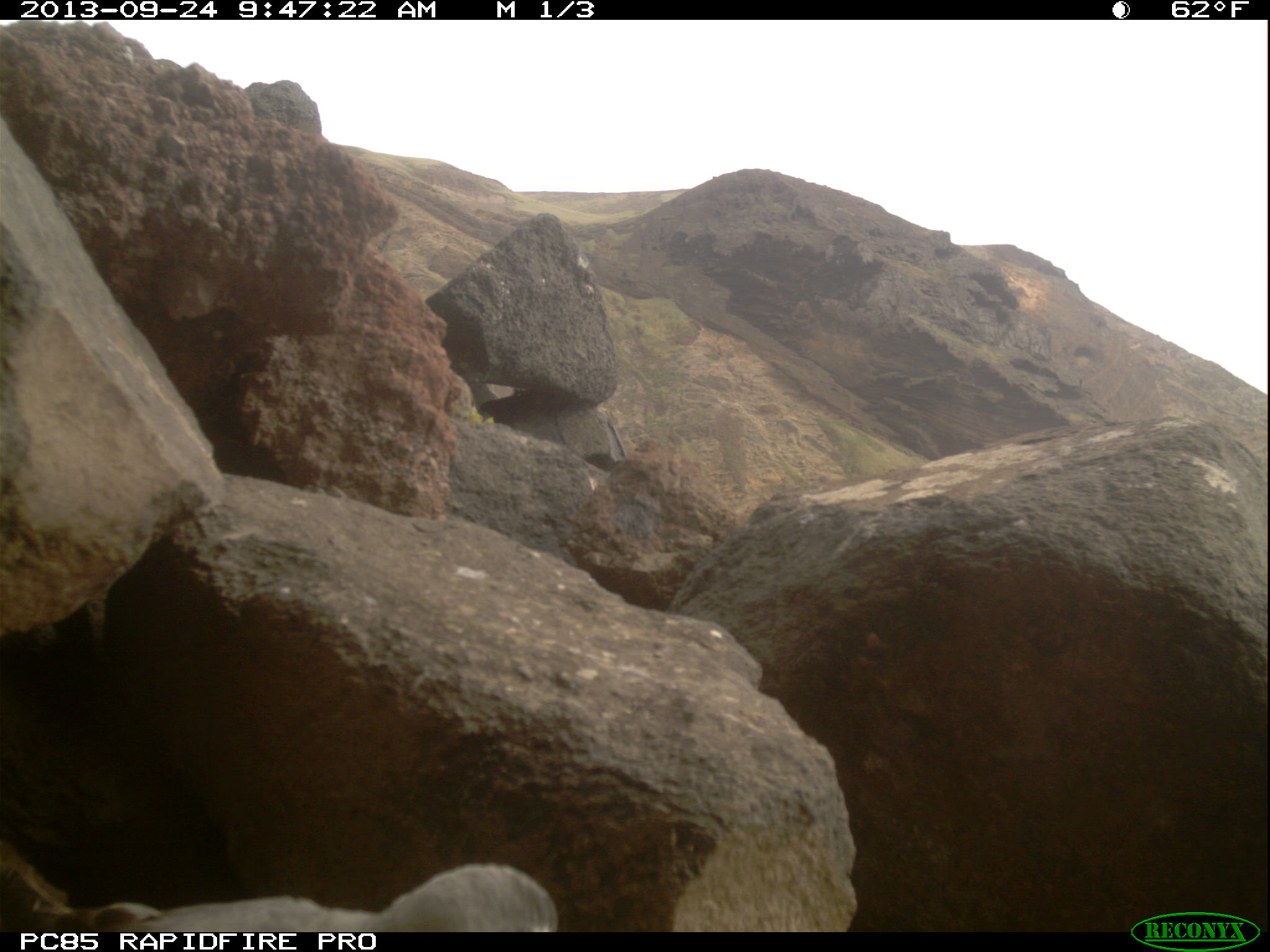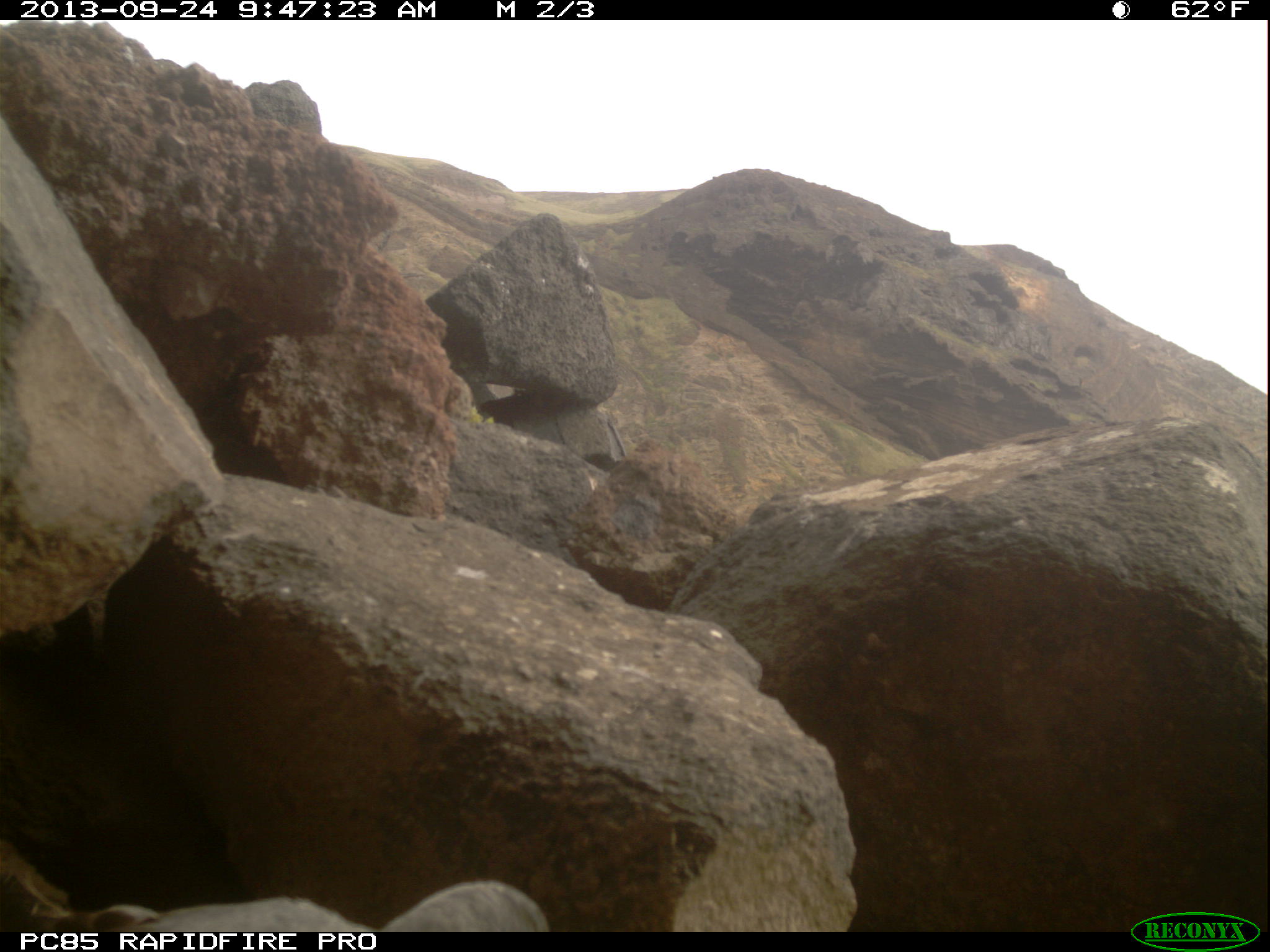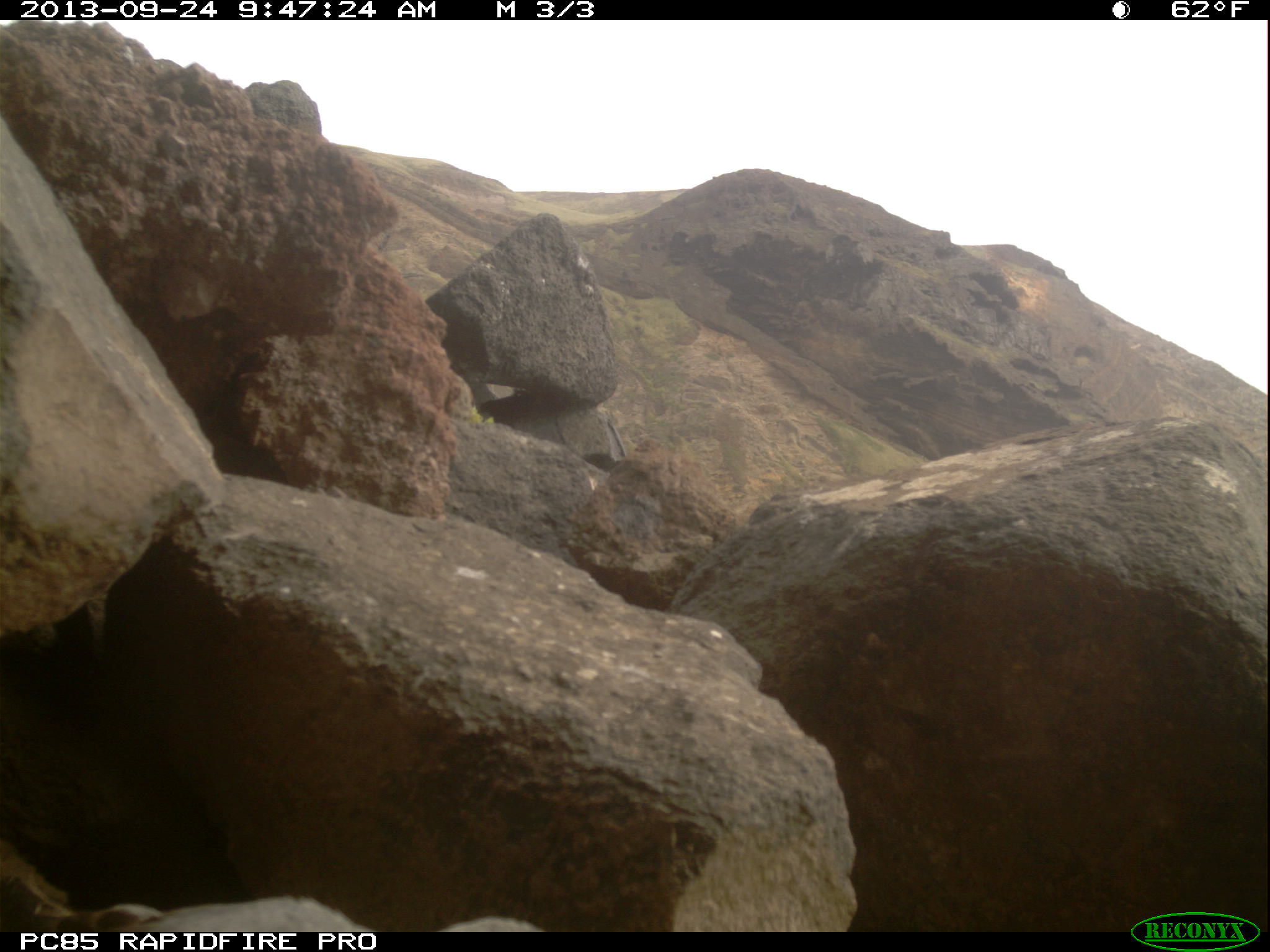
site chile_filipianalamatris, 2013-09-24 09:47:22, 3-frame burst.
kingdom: Animalia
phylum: Chordata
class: Aves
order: Procellariiformes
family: Procellariidae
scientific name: Procellariidae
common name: petrel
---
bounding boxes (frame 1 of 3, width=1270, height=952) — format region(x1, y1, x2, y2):
petrel: region(3, 842, 573, 932)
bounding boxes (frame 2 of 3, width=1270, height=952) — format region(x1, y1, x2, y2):
petrel: region(0, 839, 544, 931)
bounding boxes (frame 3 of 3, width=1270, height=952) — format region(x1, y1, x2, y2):
petrel: region(0, 825, 573, 931)